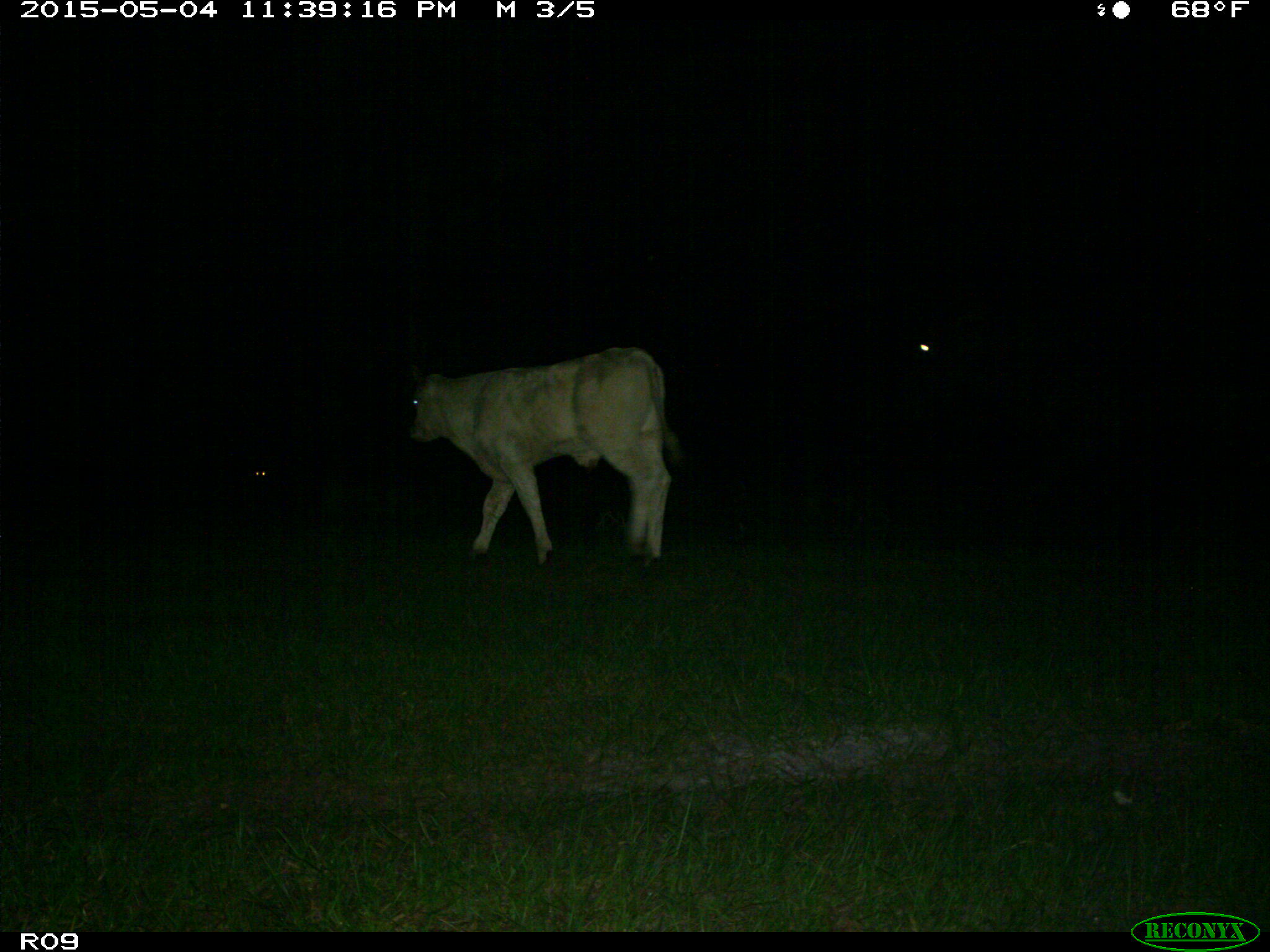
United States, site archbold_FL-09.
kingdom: Animalia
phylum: Chordata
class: Mammalia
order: Artiodactyla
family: Bovidae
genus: Bos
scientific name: Bos taurus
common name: domestic cow